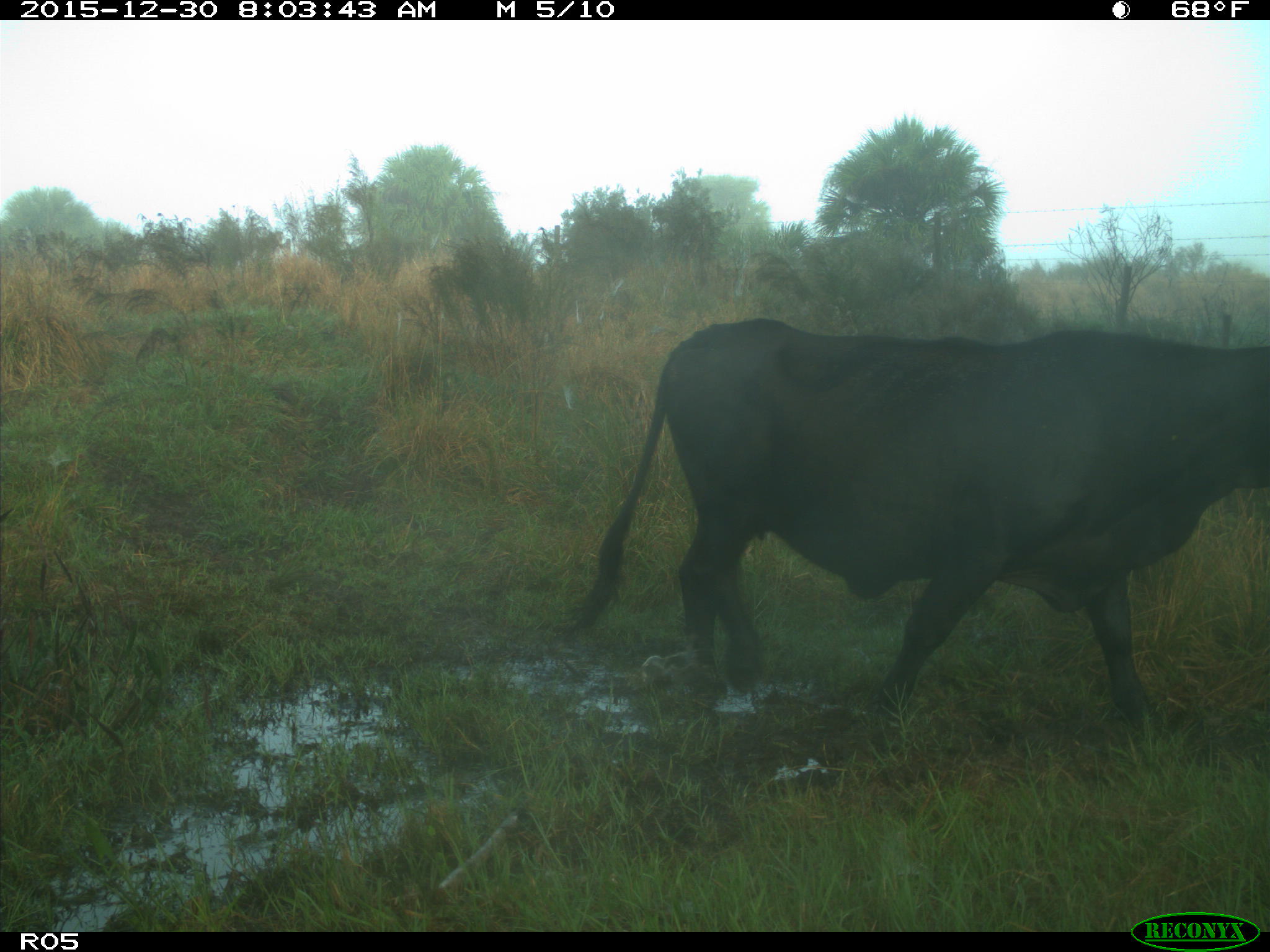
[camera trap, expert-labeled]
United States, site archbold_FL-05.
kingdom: Animalia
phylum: Chordata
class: Mammalia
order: Artiodactyla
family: Bovidae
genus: Bos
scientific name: Bos taurus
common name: domestic cow